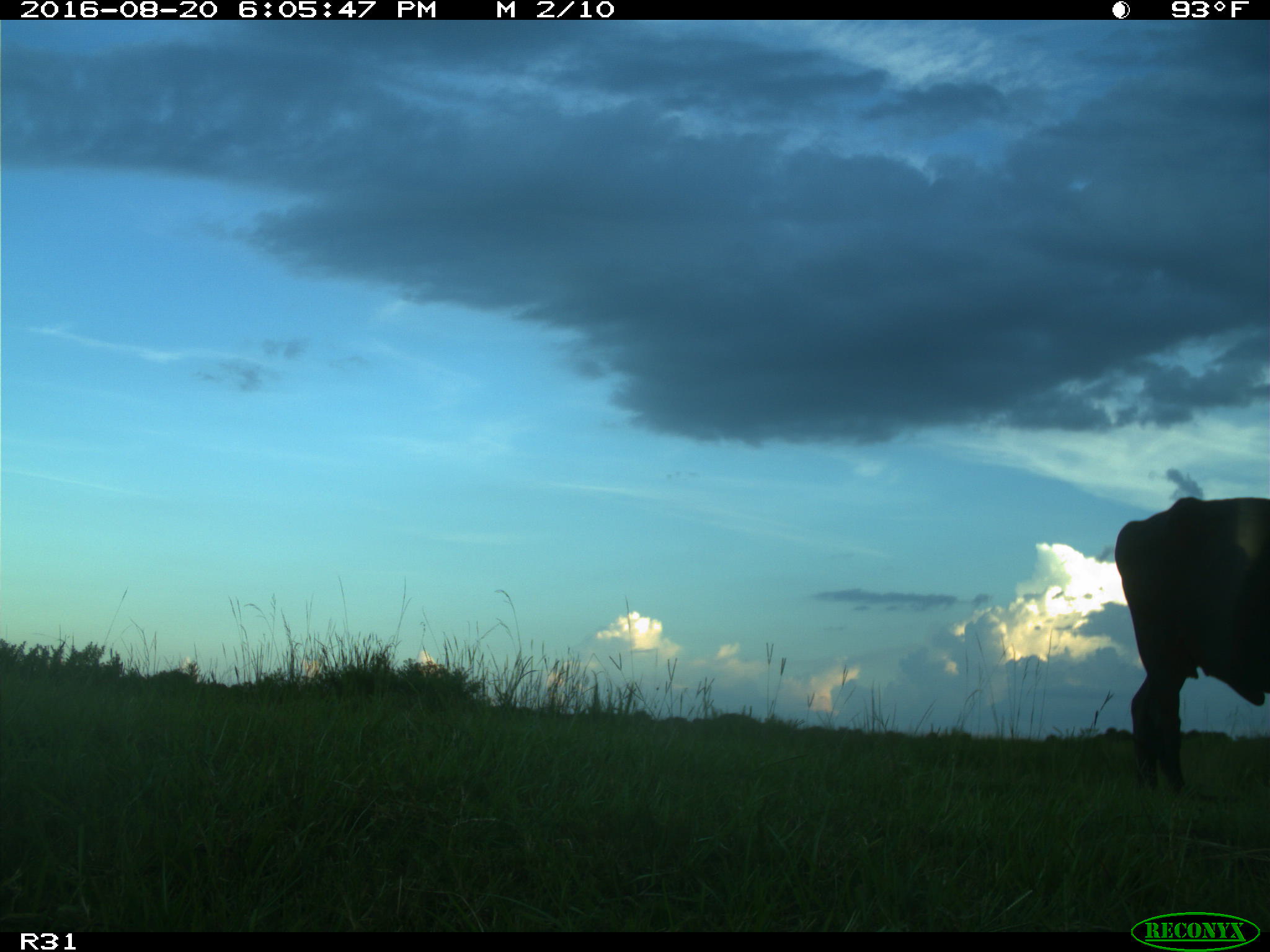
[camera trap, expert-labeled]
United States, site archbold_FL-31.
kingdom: Animalia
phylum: Chordata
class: Mammalia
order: Artiodactyla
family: Bovidae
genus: Bos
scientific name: Bos taurus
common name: domestic cow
Bos taurus (domestic cow).